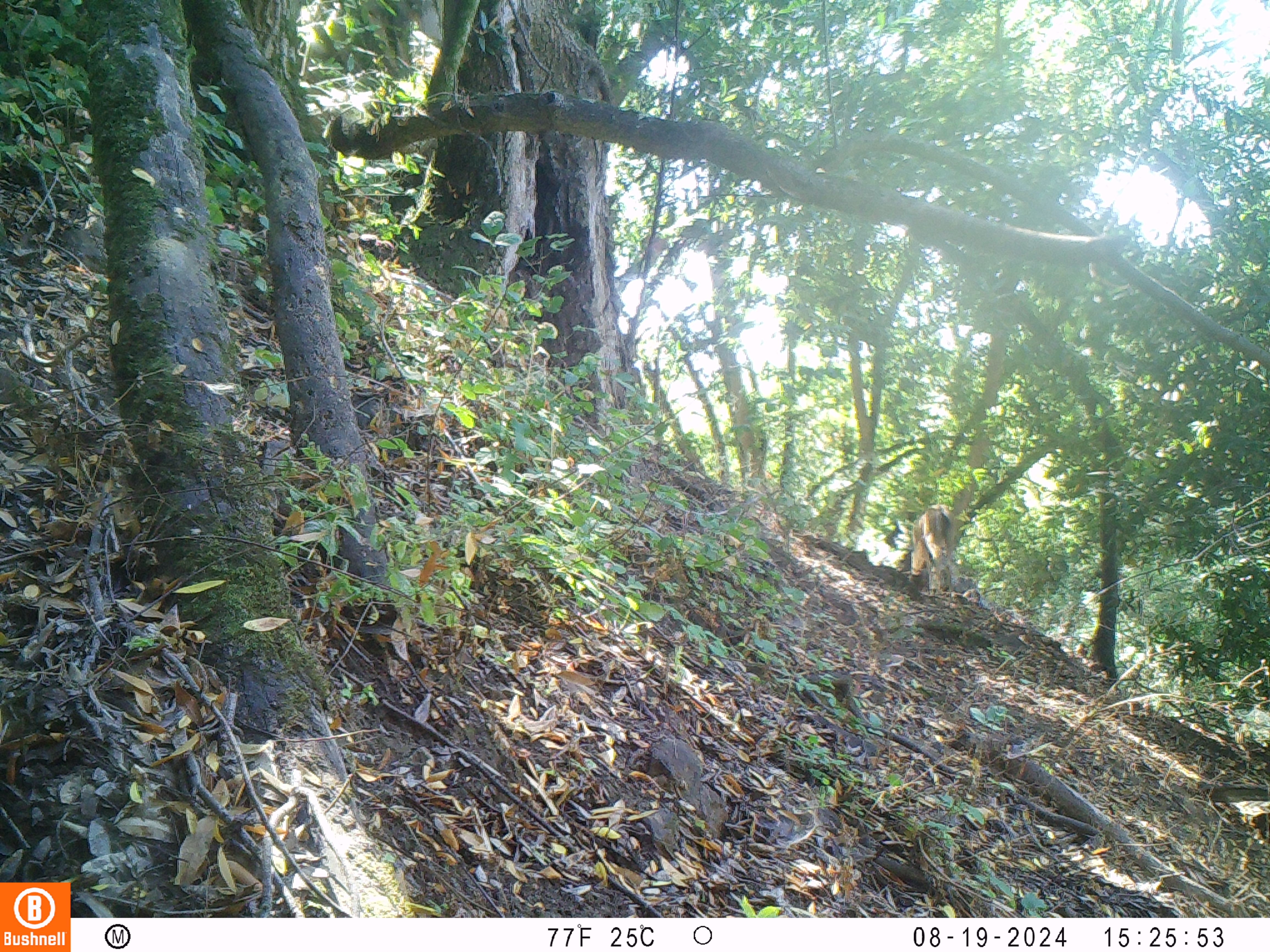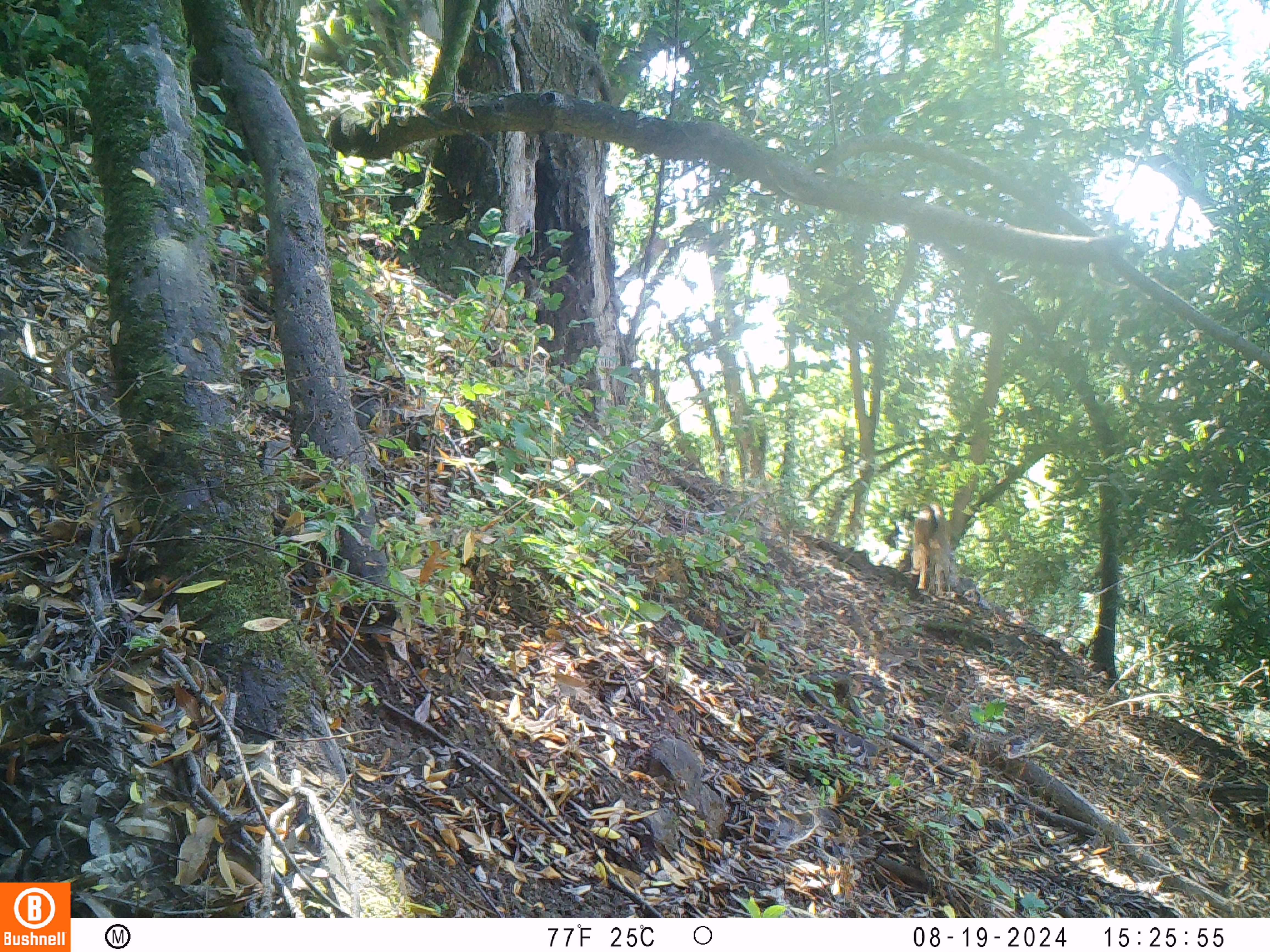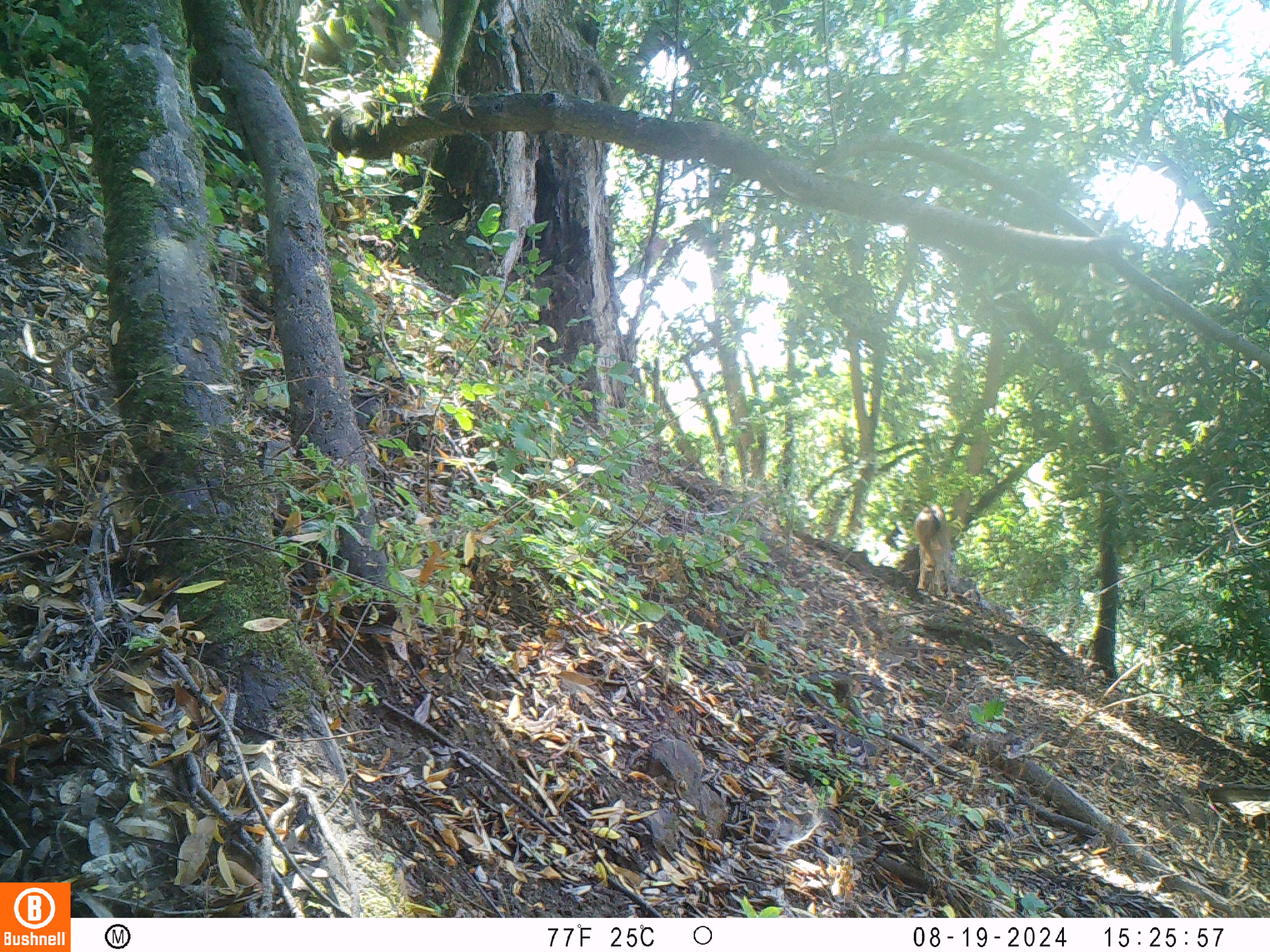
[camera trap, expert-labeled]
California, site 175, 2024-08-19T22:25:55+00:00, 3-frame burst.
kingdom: Animalia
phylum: Chordata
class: Mammalia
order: Artiodactyla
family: Cervidae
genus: Odocoileus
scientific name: Odocoileus hemionus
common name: mule deer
Mule deer (Odocoileus hemionus).